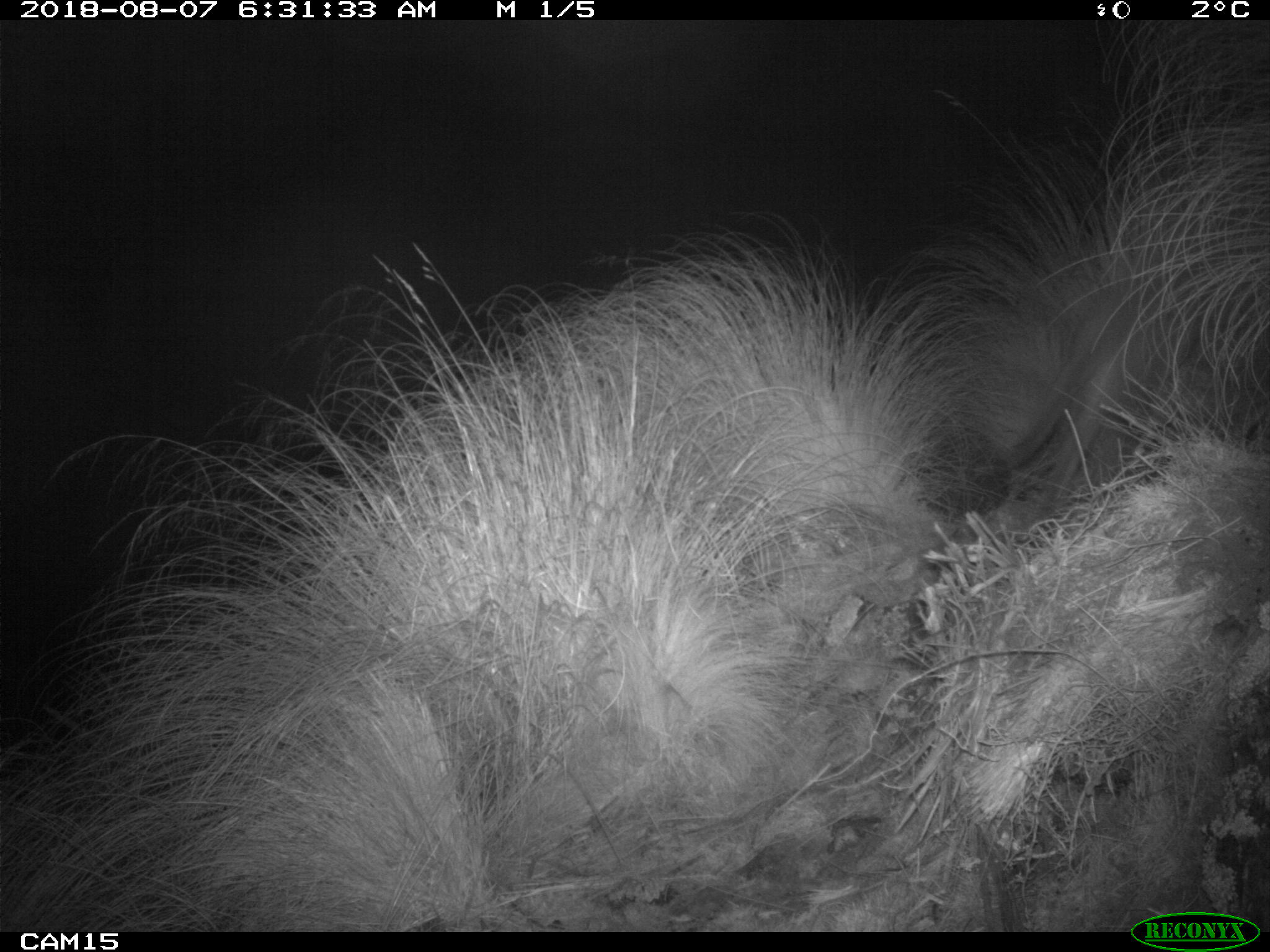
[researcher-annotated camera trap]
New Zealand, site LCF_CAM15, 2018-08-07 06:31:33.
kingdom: Animalia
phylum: Chordata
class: Mammalia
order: Diprotodontia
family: Macropodidae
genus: Notamacropus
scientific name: Notamacropus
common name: wallaby